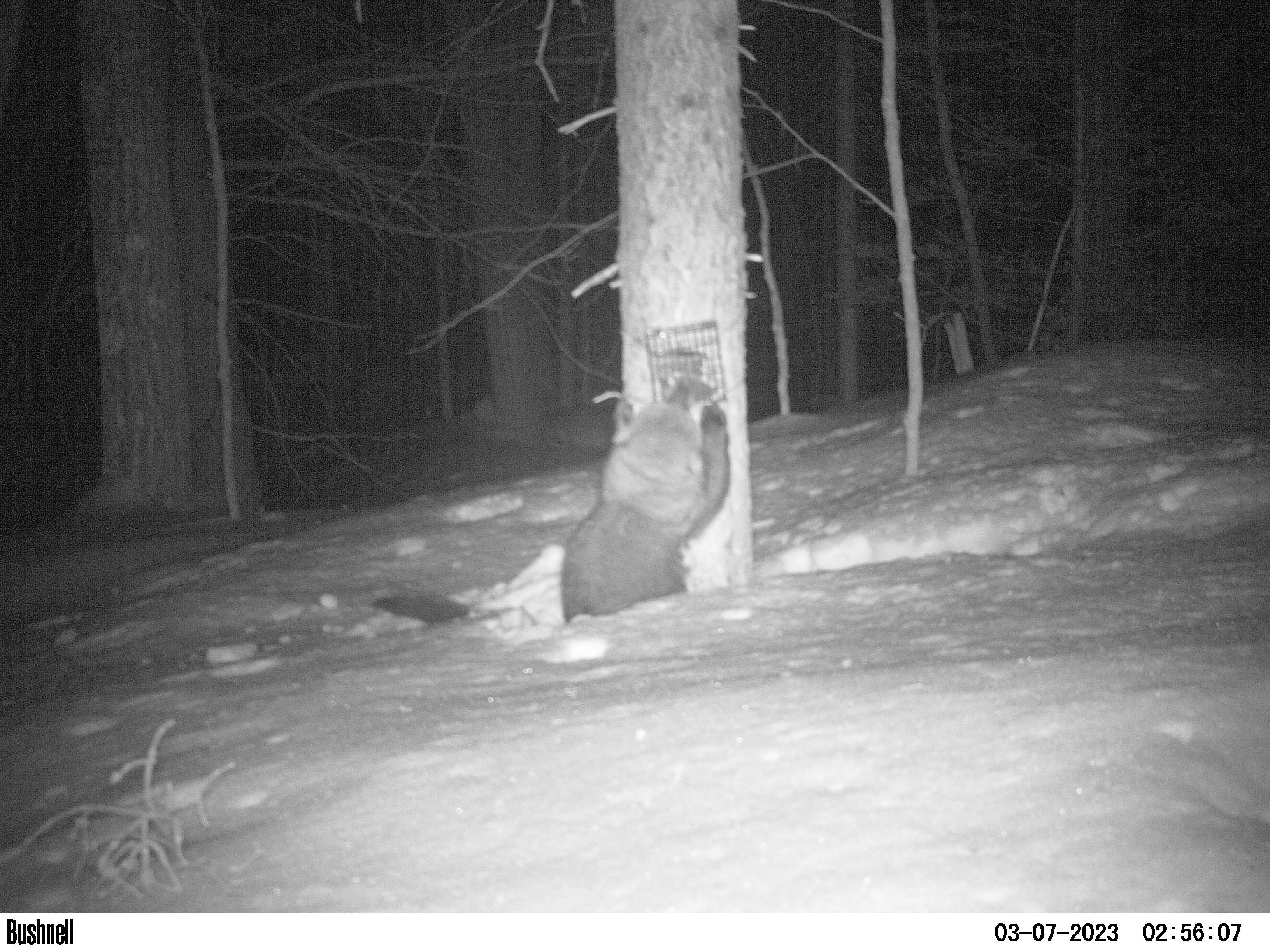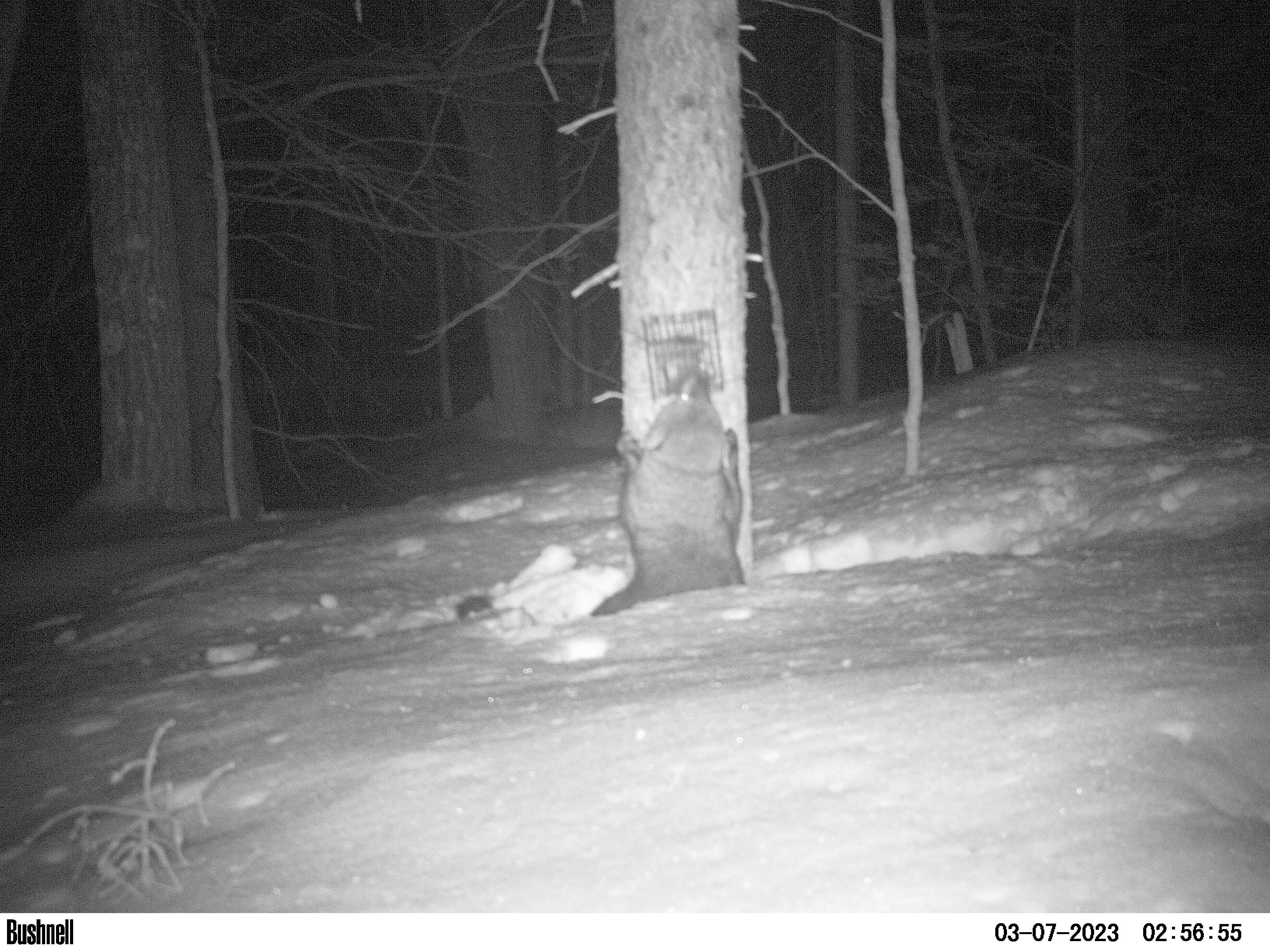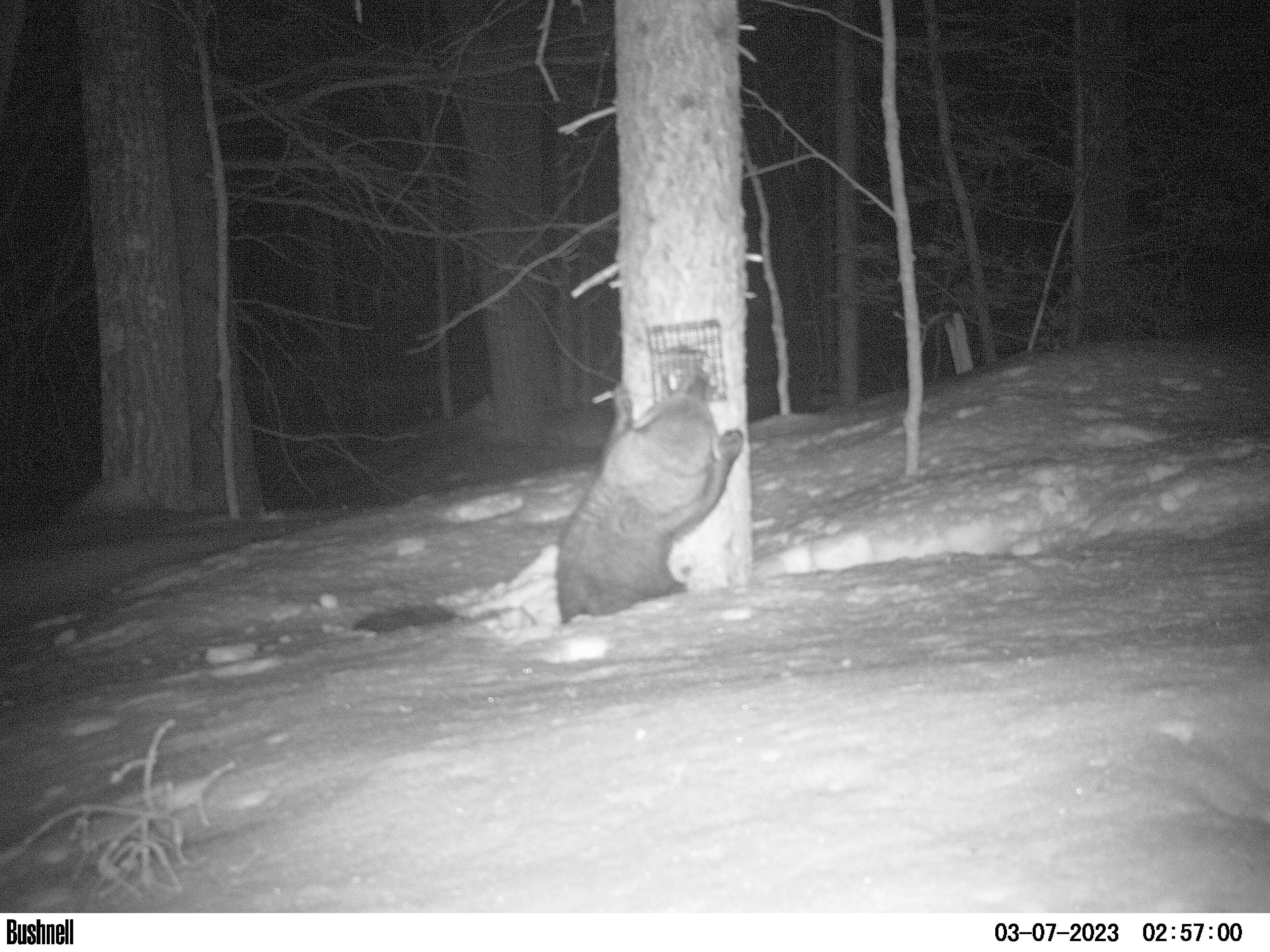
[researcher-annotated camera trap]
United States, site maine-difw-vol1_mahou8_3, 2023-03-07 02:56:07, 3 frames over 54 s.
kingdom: Animalia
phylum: Chordata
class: Mammalia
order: Carnivora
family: Mustelidae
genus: Pekania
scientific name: Pekania pennanti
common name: fisher